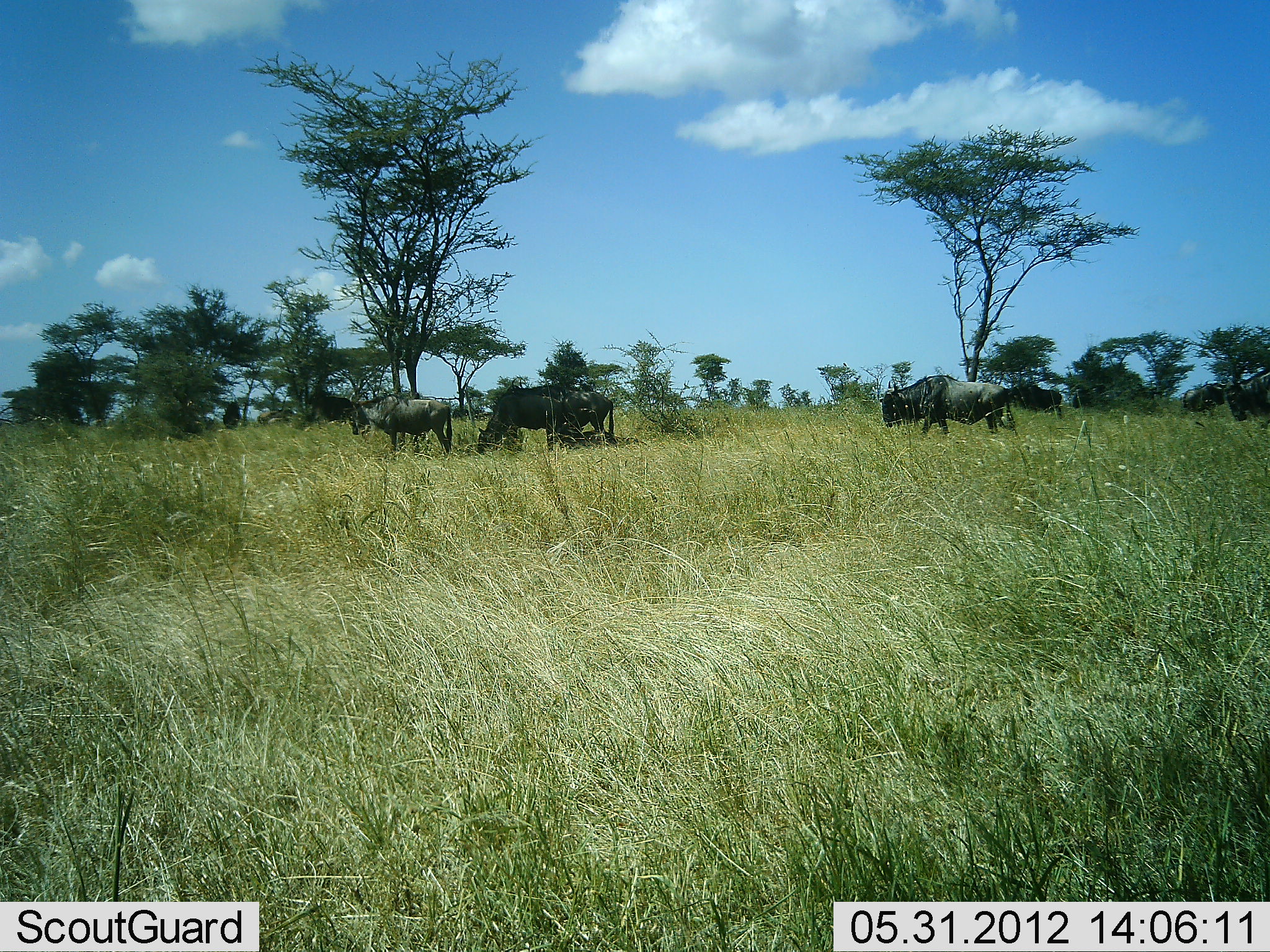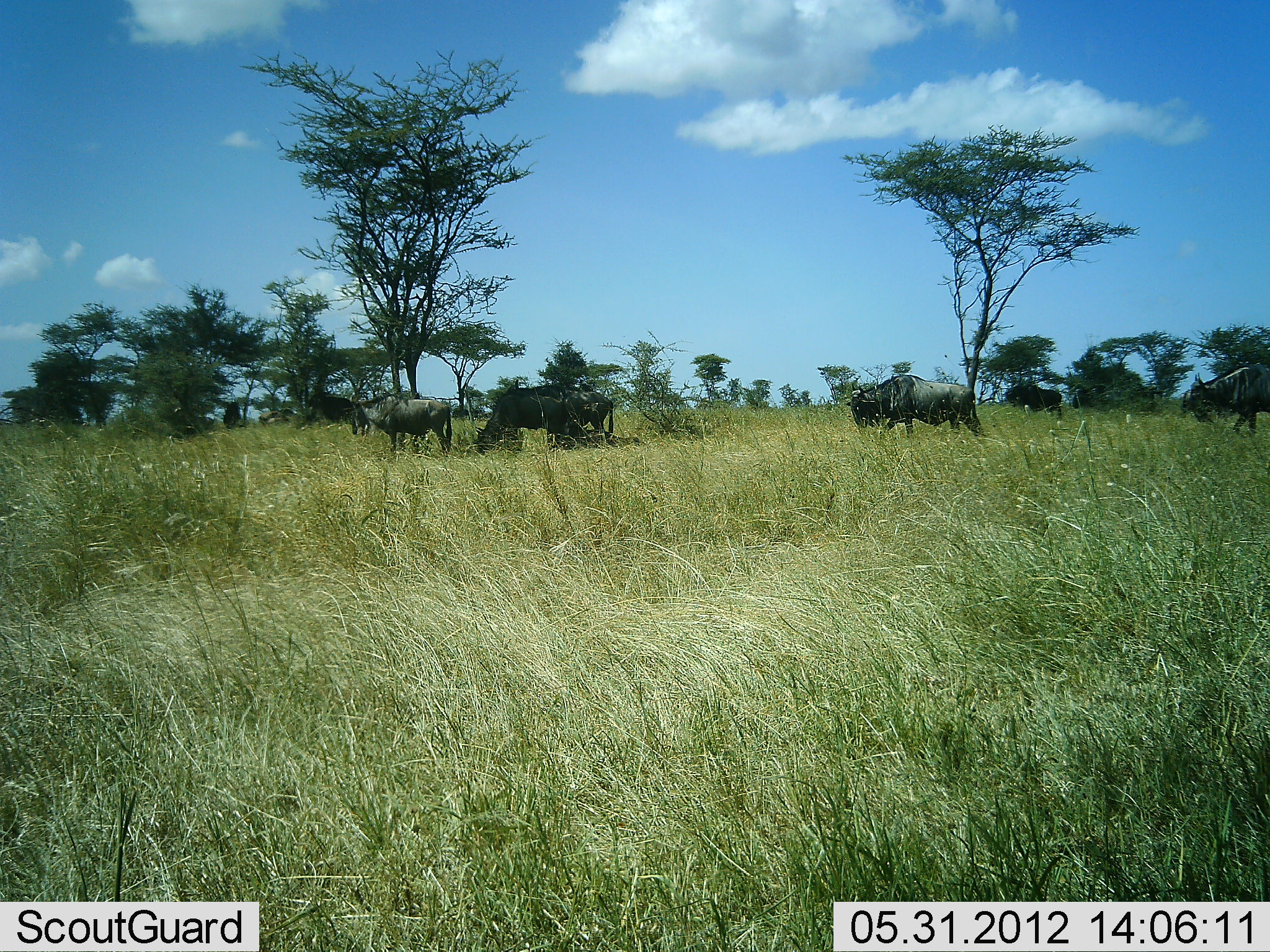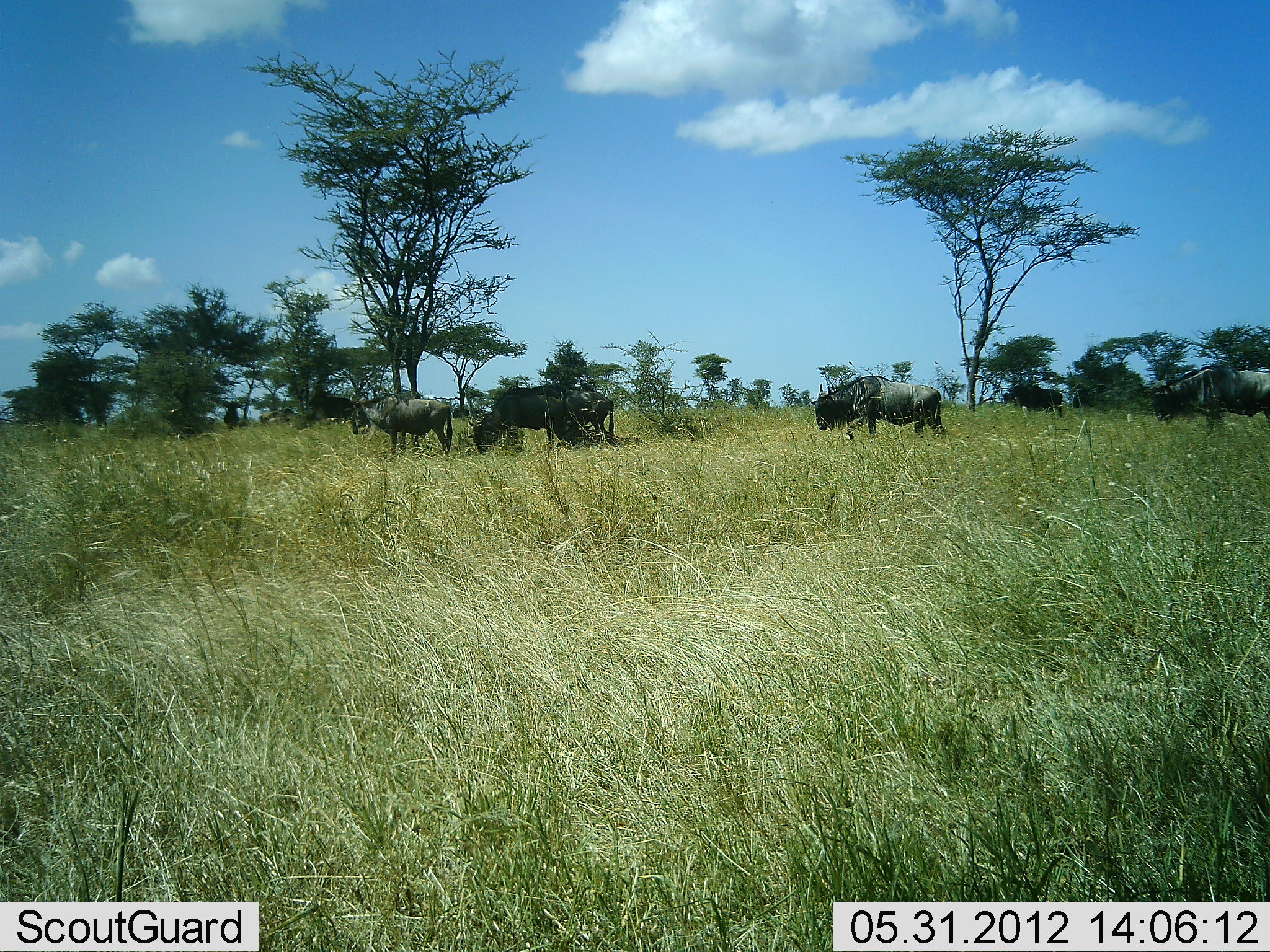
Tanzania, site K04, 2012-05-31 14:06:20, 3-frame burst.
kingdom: Animalia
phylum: Chordata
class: Mammalia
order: Artiodactyla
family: Bovidae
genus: Connochaetes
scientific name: Connochaetes taurinus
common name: blue wildebeest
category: wildebeest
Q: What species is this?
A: Wildebeest (blue wildebeest) (Connochaetes taurinus).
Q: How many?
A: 7.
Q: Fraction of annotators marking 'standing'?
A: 60%.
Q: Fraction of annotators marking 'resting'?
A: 10%.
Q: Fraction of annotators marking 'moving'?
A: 100%.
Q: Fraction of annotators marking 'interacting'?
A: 0%.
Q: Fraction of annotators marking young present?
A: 10%.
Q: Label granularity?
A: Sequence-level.